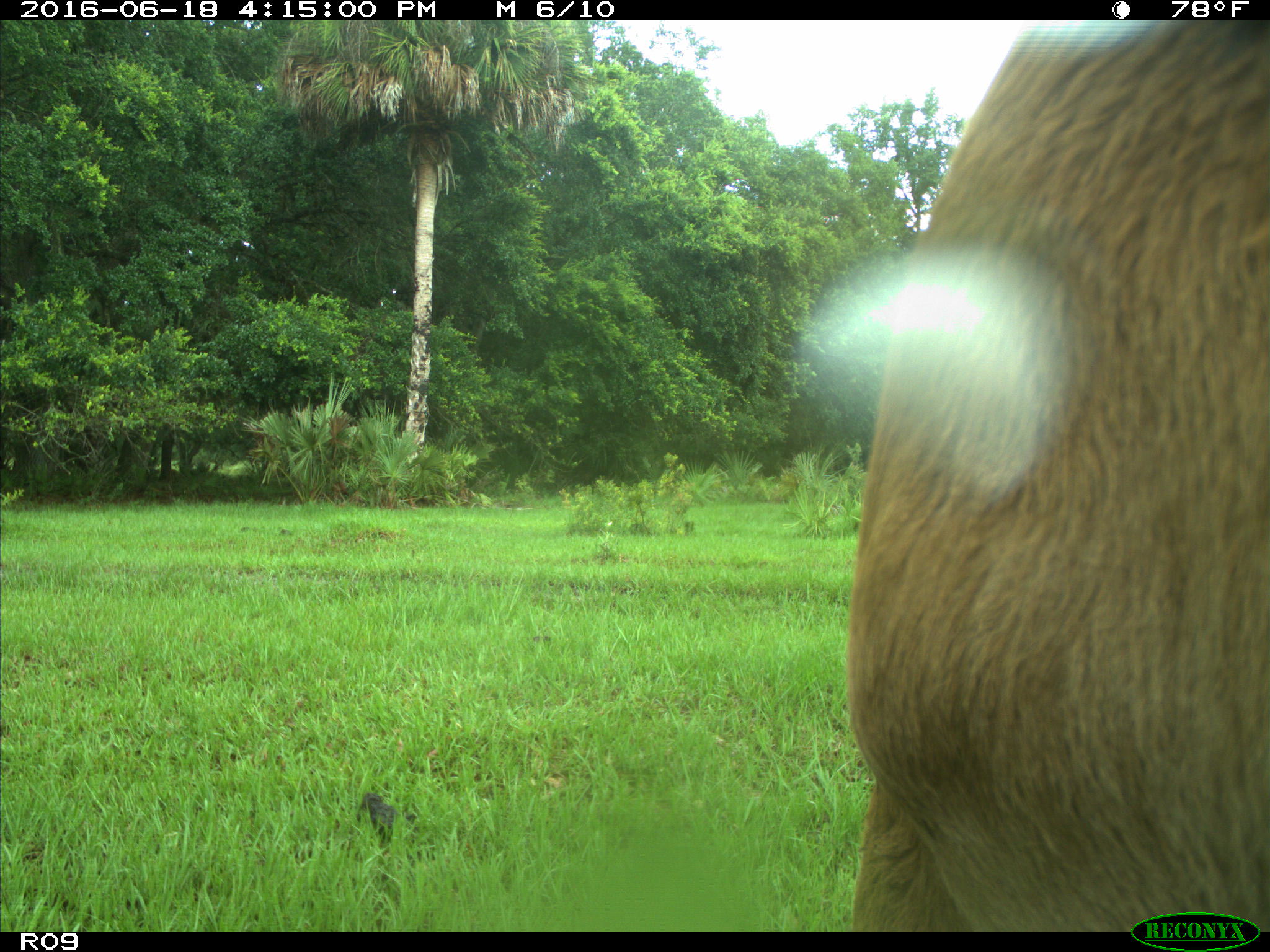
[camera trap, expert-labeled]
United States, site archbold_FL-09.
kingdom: Animalia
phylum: Chordata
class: Mammalia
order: Artiodactyla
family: Bovidae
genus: Bos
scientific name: Bos taurus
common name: domestic cow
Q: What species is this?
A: Bos taurus (domestic cow).